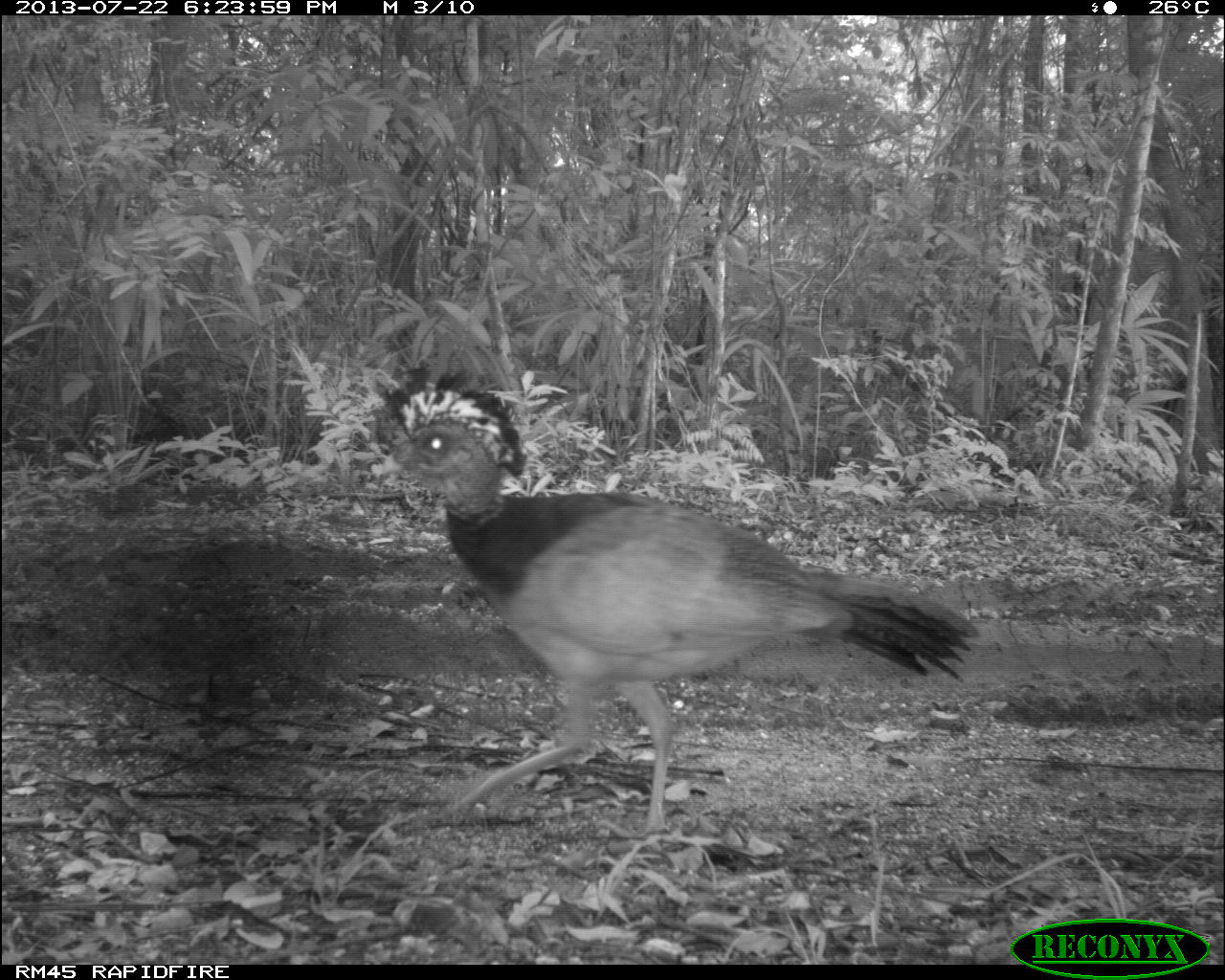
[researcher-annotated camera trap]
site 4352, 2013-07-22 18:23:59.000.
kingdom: Animalia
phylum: Chordata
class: Aves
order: Galliformes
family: Cracidae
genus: Crax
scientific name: Crax rubra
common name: great curassow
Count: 1.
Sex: female.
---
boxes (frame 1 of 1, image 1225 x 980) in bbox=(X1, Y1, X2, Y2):
crax rubra: bbox=(371, 362, 982, 835)